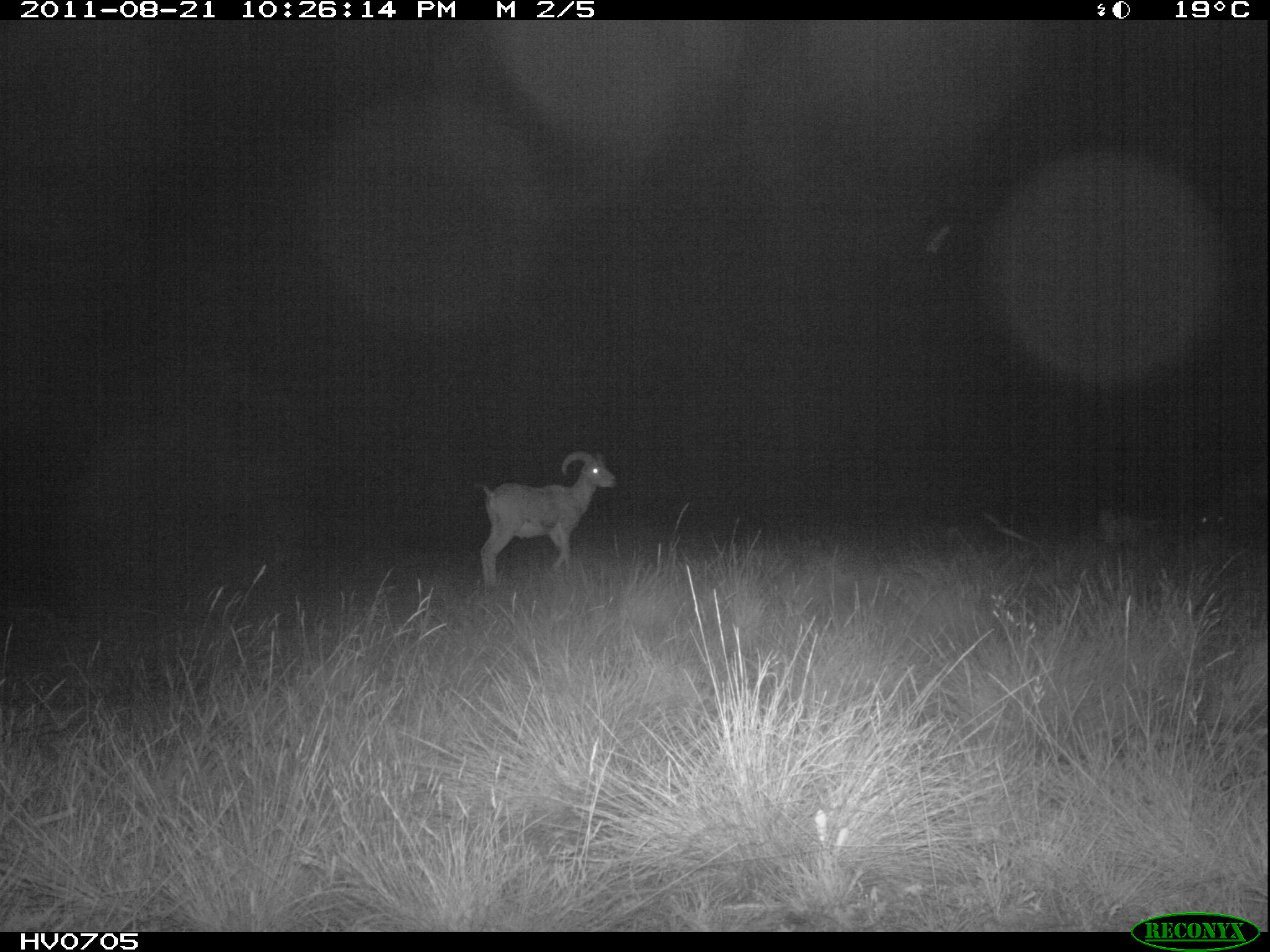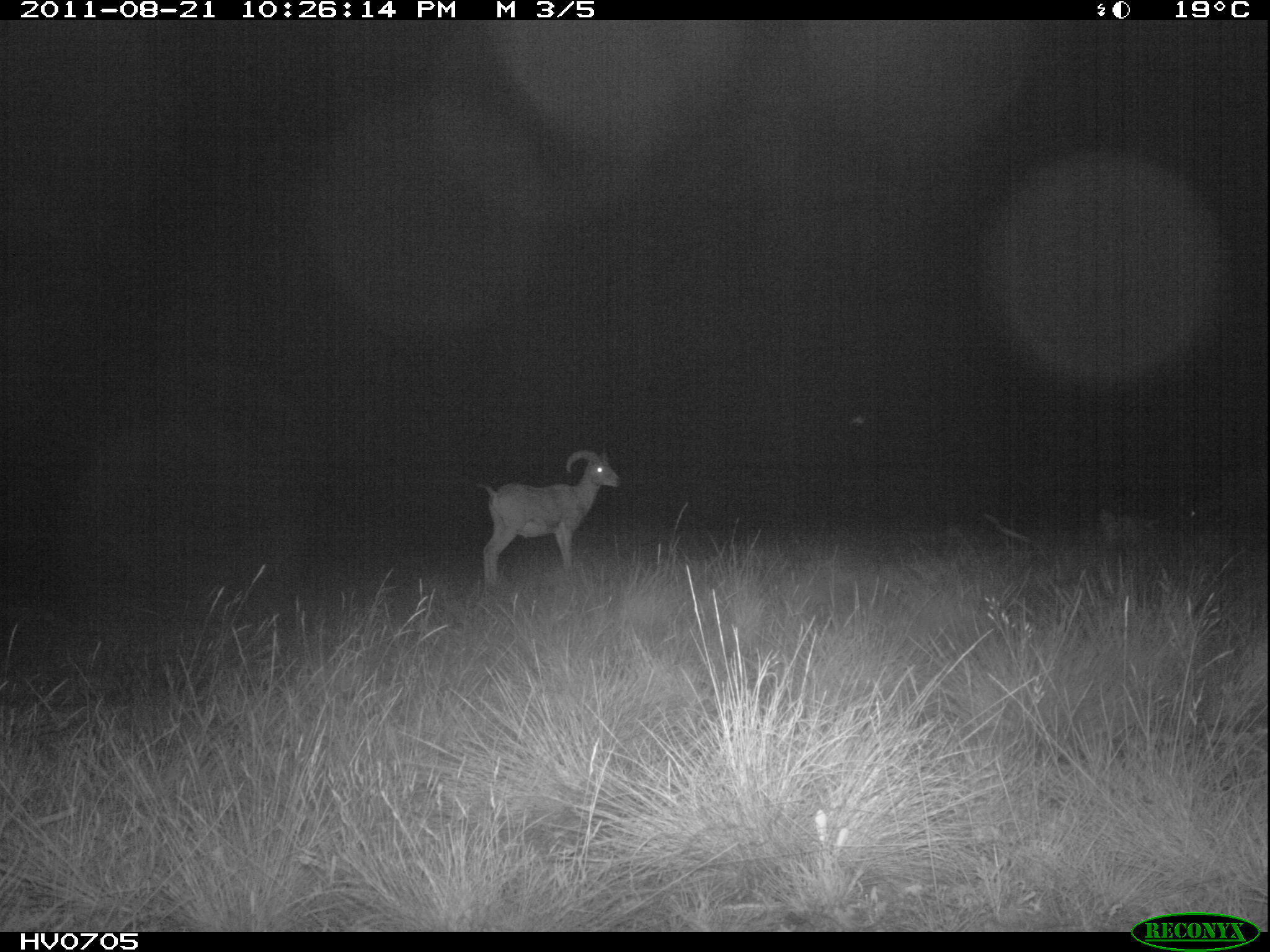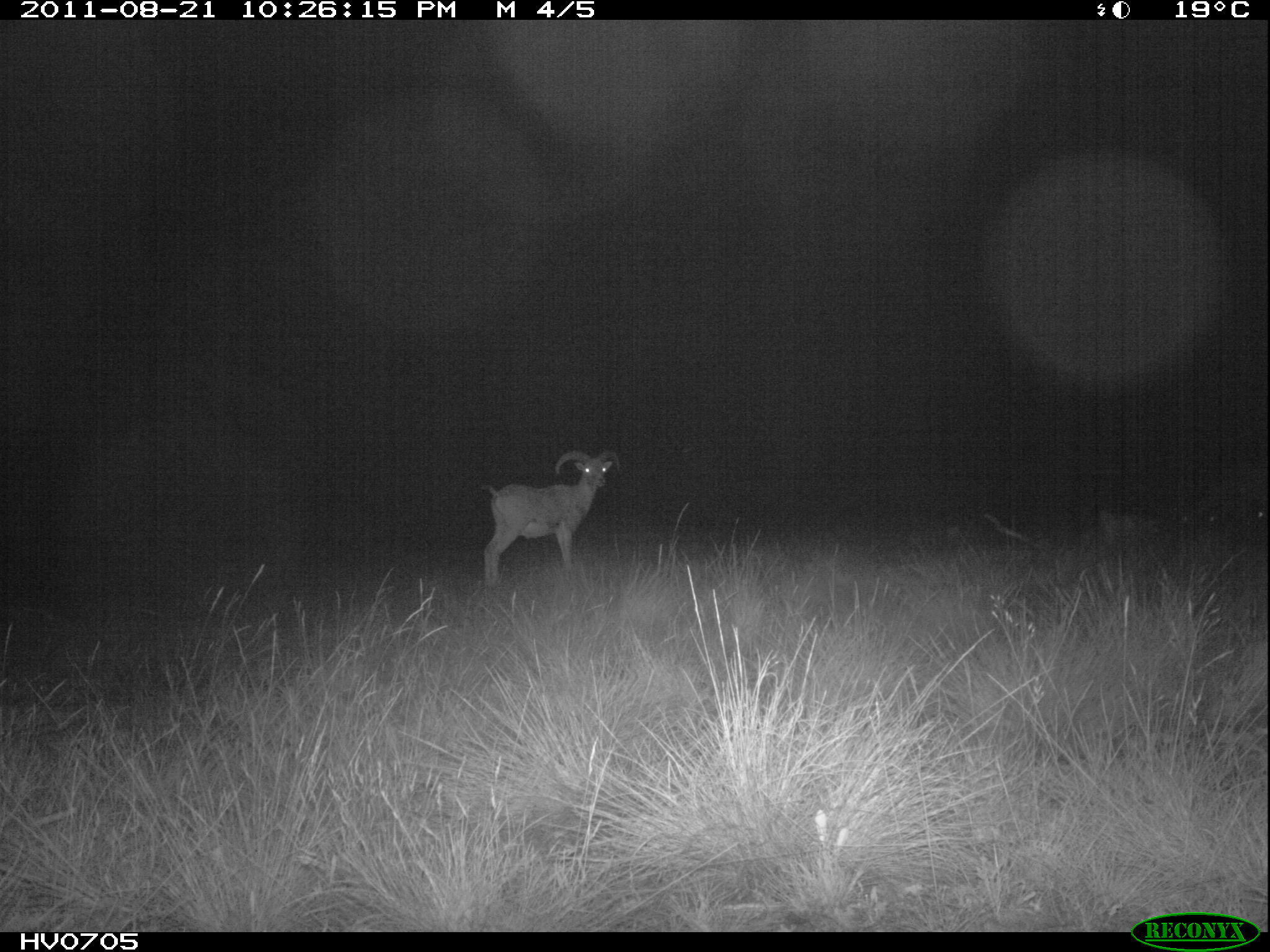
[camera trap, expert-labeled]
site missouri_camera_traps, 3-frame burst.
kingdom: Animalia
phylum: Chordata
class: Mammalia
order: Artiodactyla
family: Bovidae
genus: Ovis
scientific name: Ovis ammon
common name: mouflon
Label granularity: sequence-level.